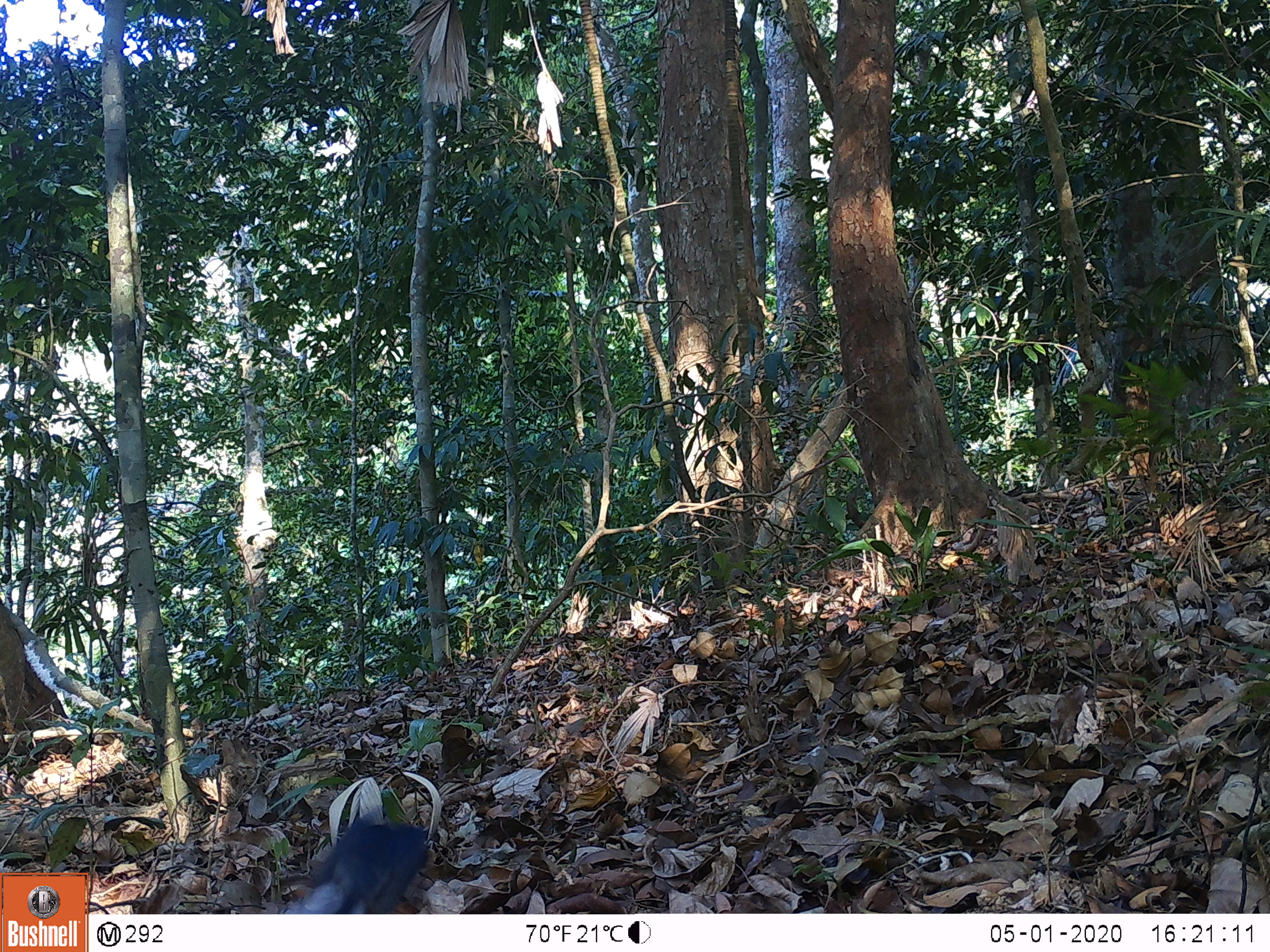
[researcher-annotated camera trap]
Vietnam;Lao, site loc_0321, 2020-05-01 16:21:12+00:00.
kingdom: Animalia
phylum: Chordata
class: Mammalia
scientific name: Mammalia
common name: mammal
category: unidentified small mammal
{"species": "unidentified small mammal (mammal) (Mammalia)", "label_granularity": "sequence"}